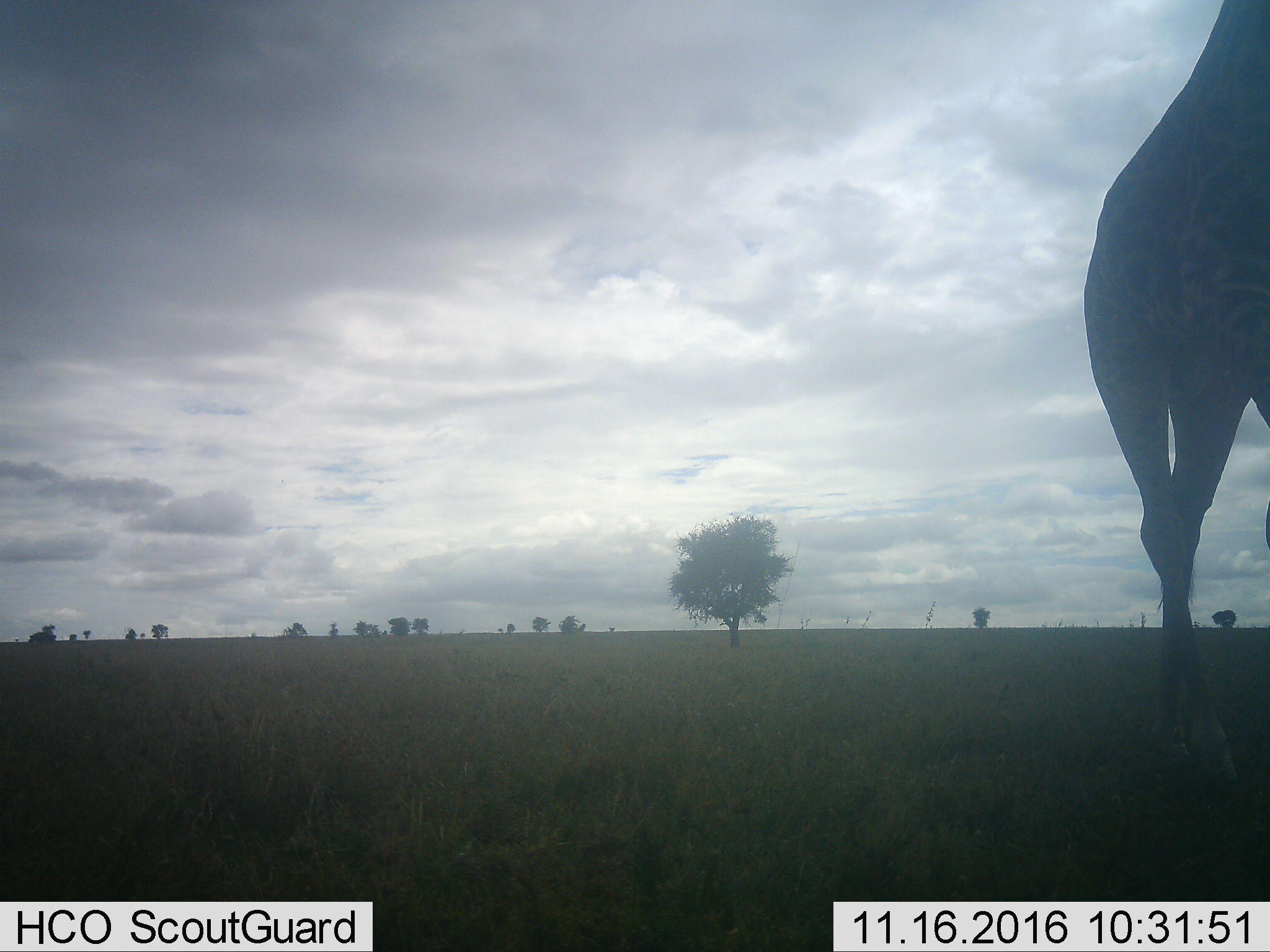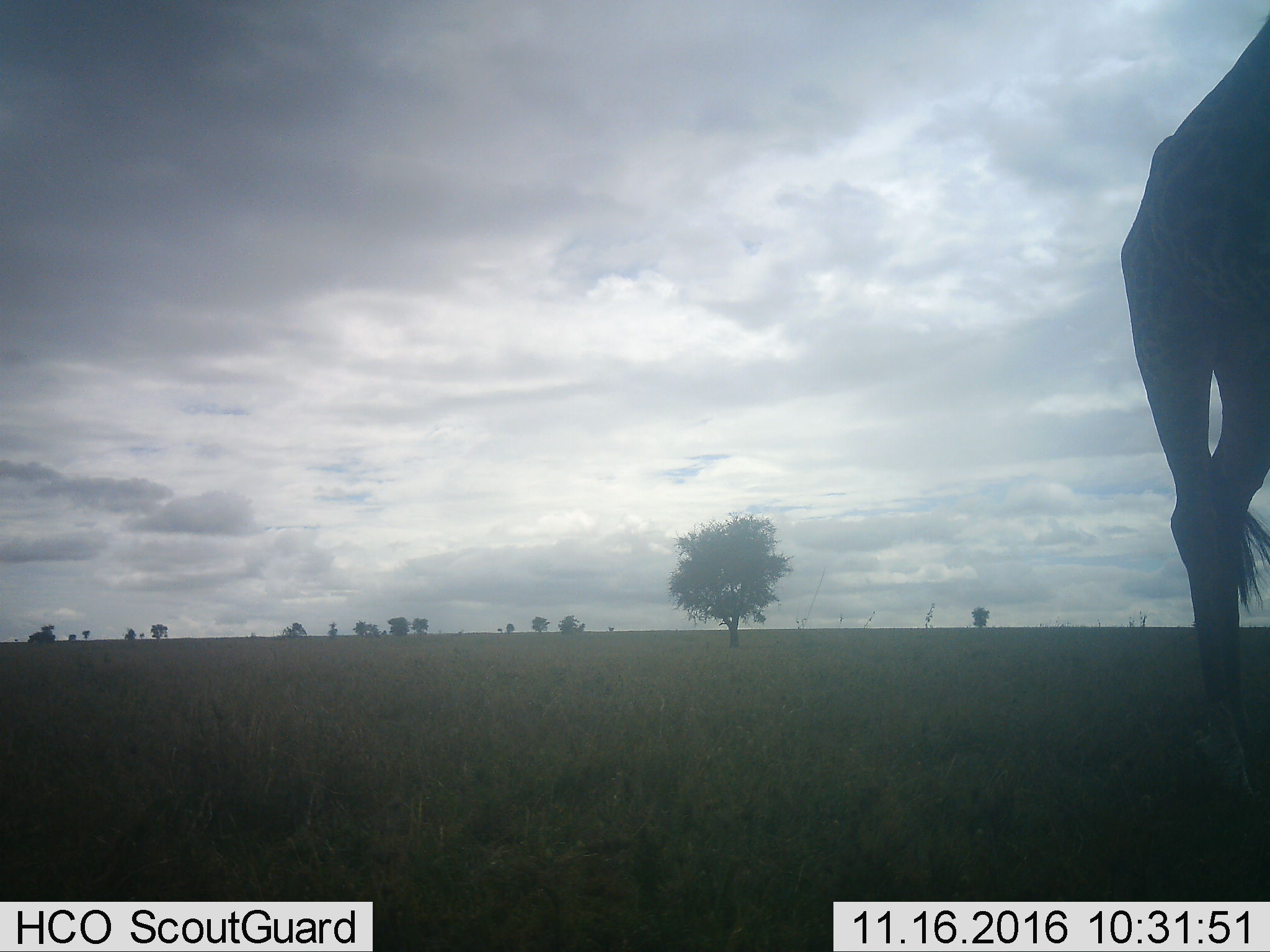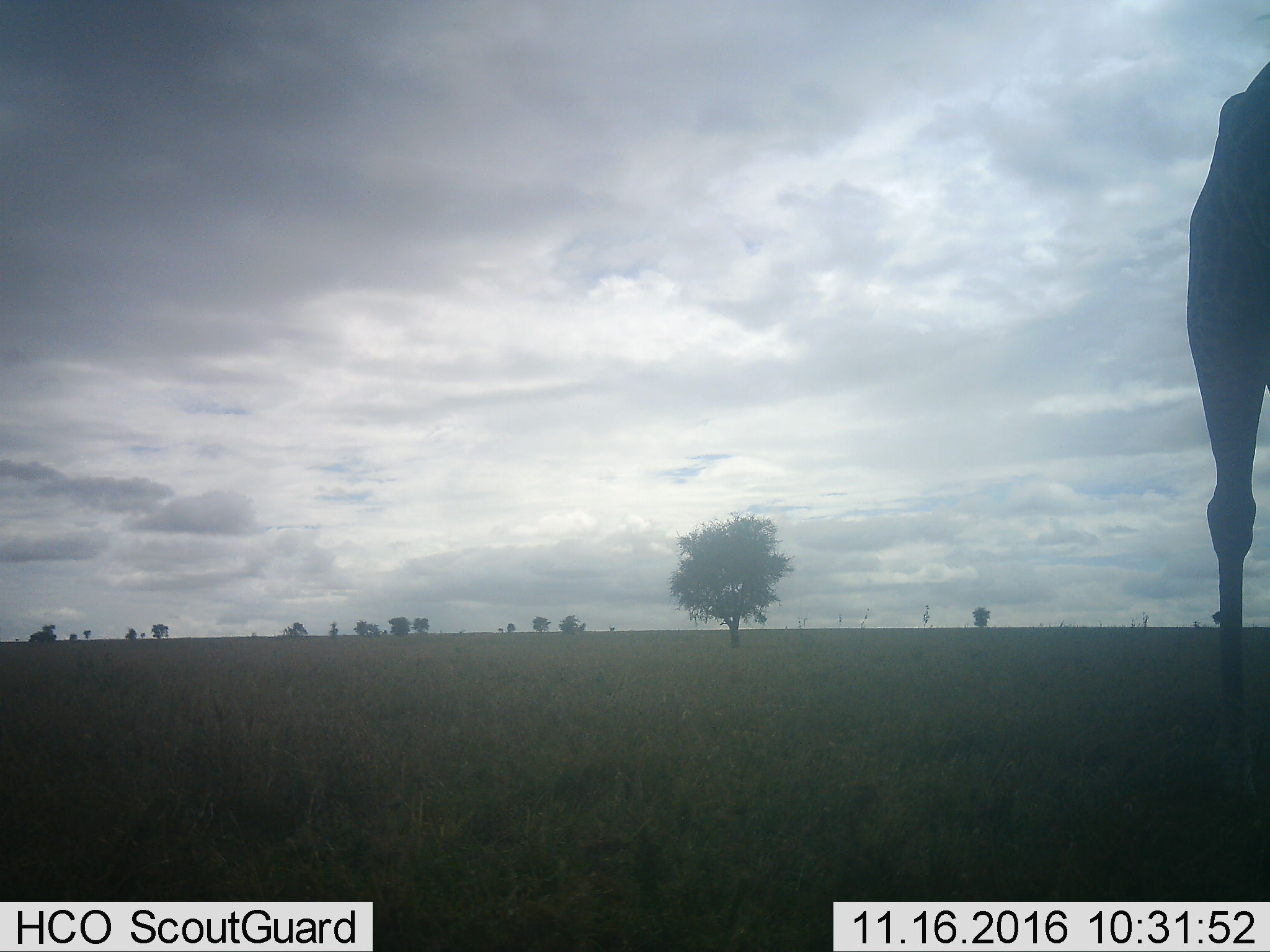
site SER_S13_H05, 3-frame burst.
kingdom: Animalia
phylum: Chordata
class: Mammalia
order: Artiodactyla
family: Giraffidae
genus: Giraffa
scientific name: Giraffa camelopardalis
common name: giraffe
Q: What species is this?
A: Giraffe (Giraffa camelopardalis).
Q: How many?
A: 1.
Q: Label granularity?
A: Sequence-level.